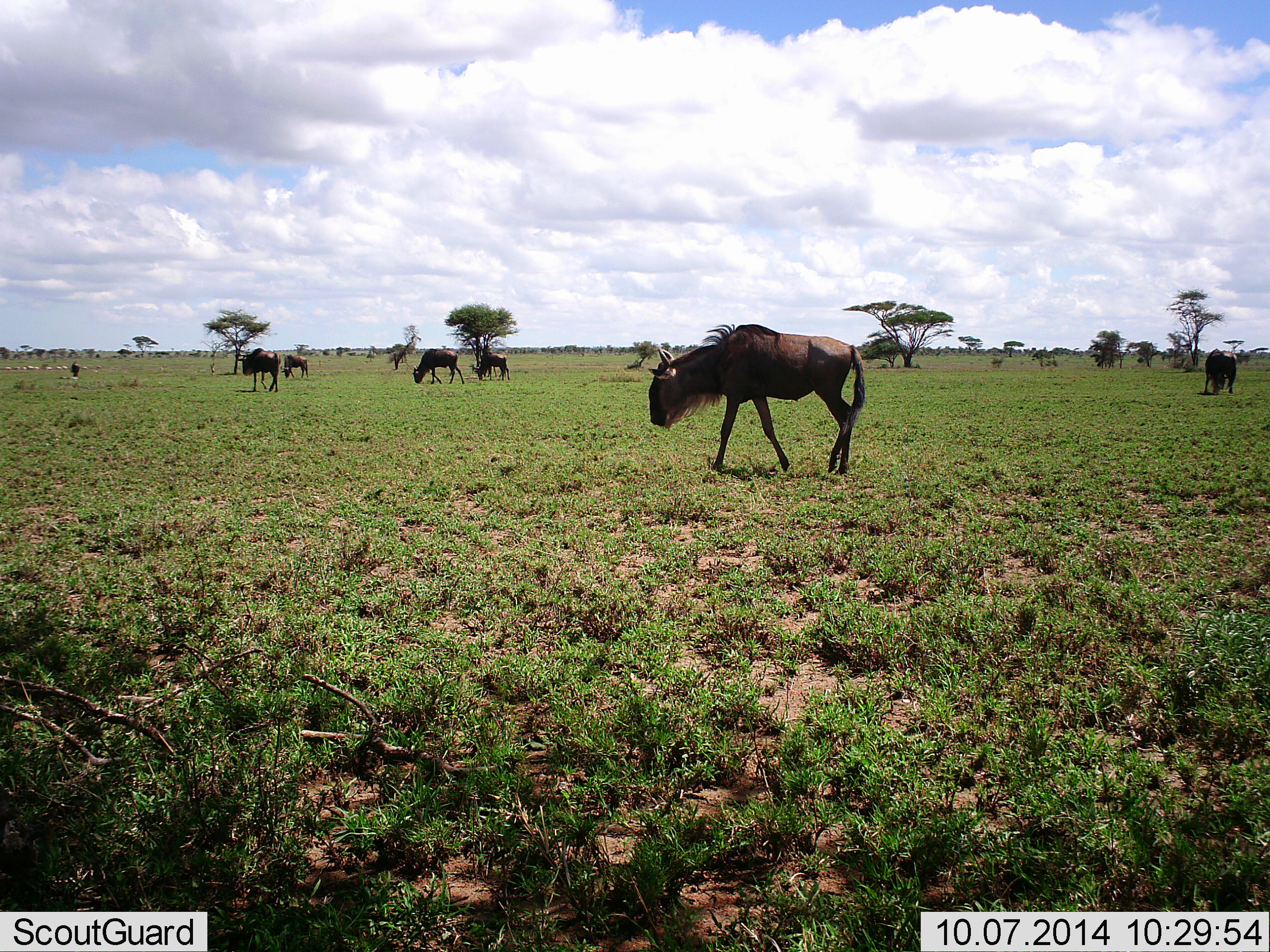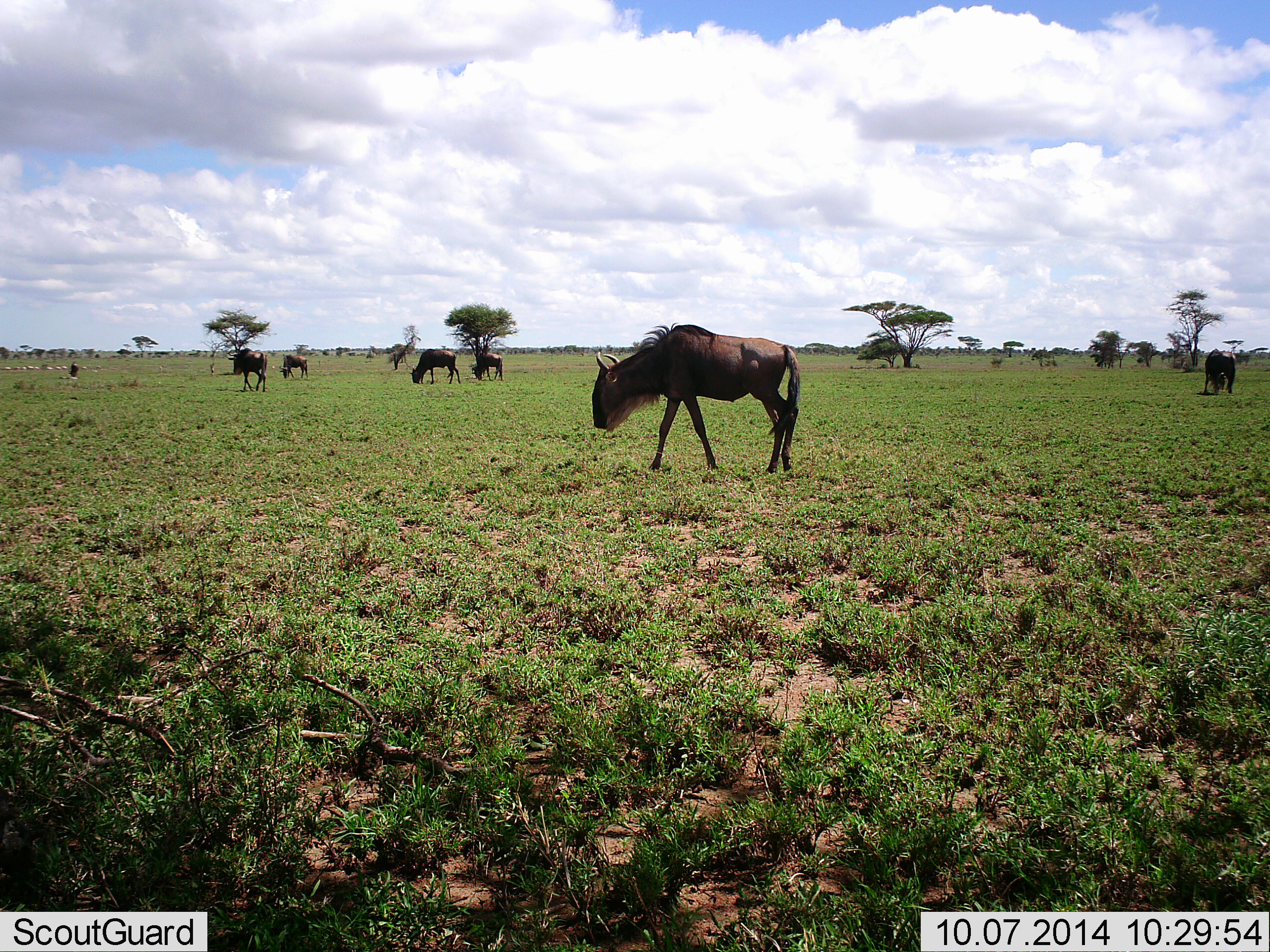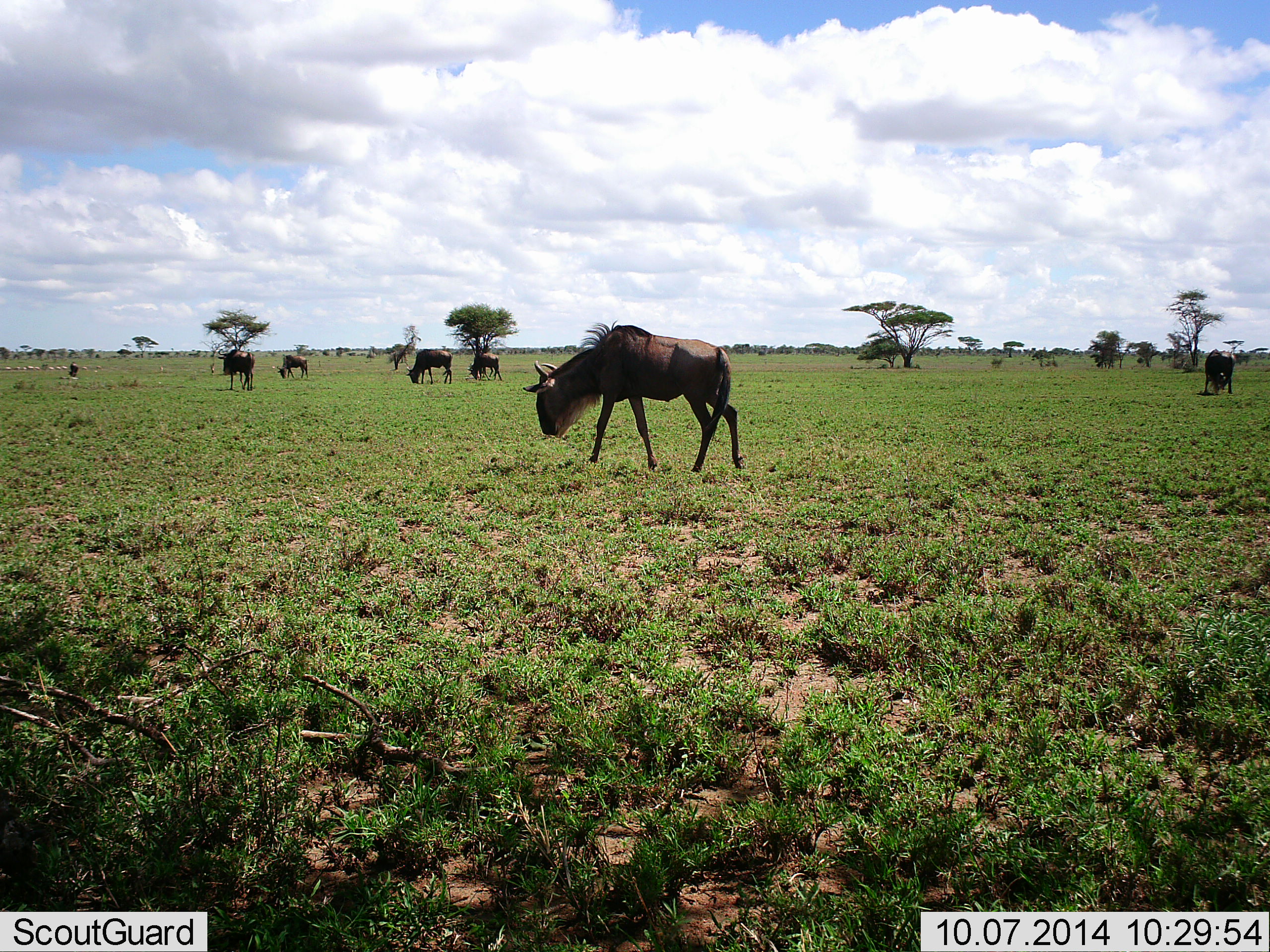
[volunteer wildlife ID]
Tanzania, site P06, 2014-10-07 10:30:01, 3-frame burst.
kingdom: Animalia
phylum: Chordata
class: Mammalia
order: Artiodactyla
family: Bovidae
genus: Connochaetes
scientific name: Connochaetes taurinus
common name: blue wildebeest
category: wildebeest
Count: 7.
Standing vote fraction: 20%.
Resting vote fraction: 0%.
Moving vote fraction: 60%.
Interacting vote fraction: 10%.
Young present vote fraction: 0%.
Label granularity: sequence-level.